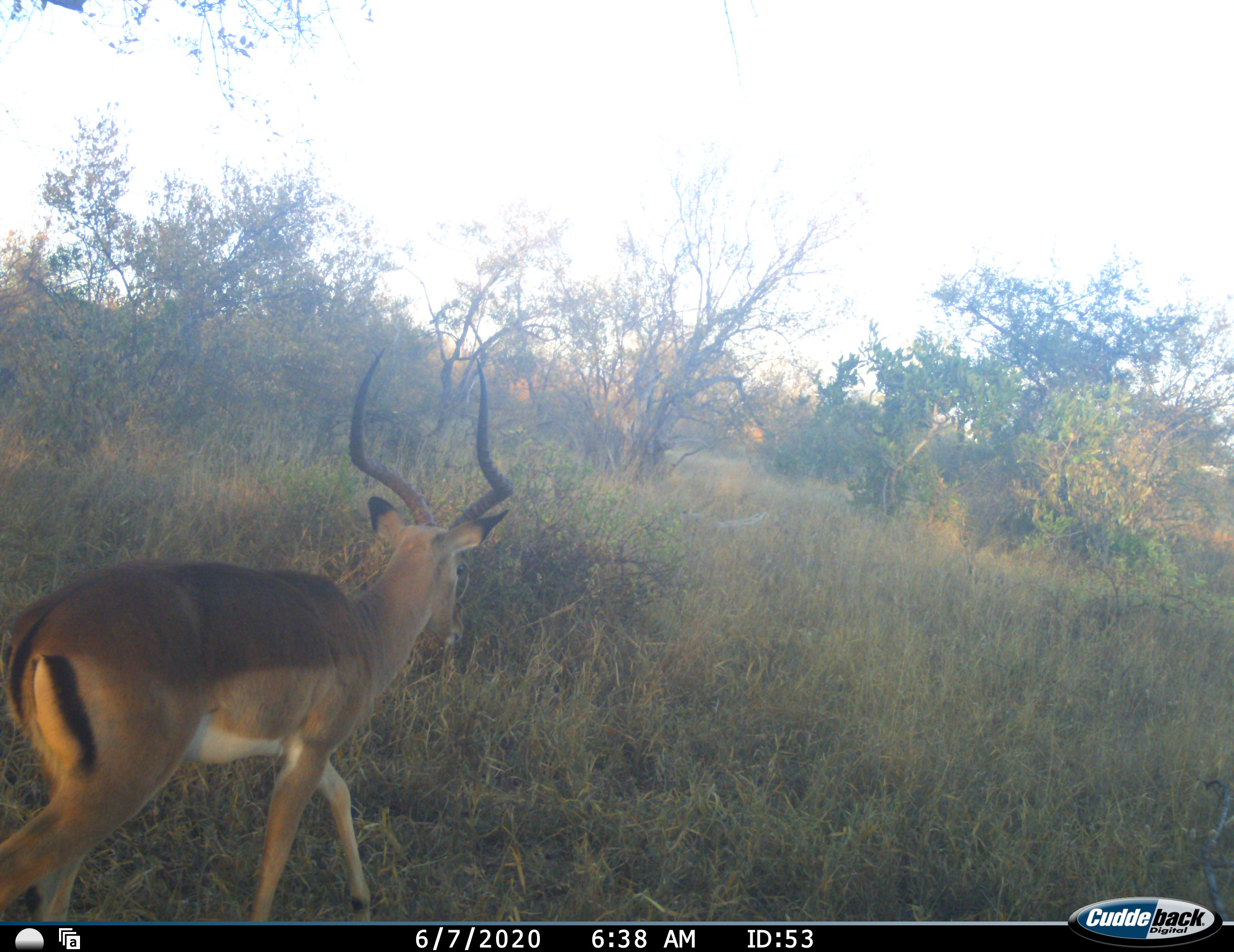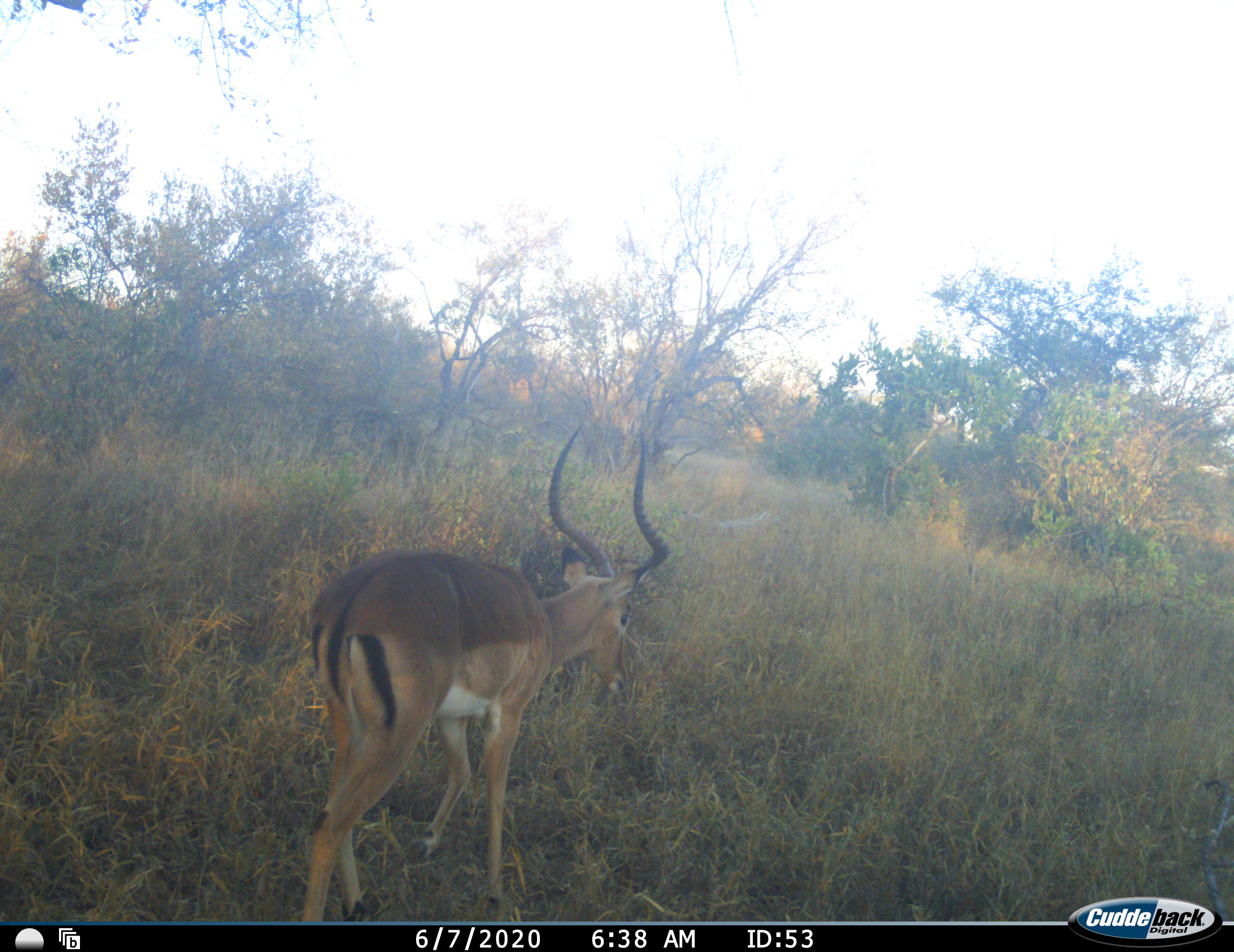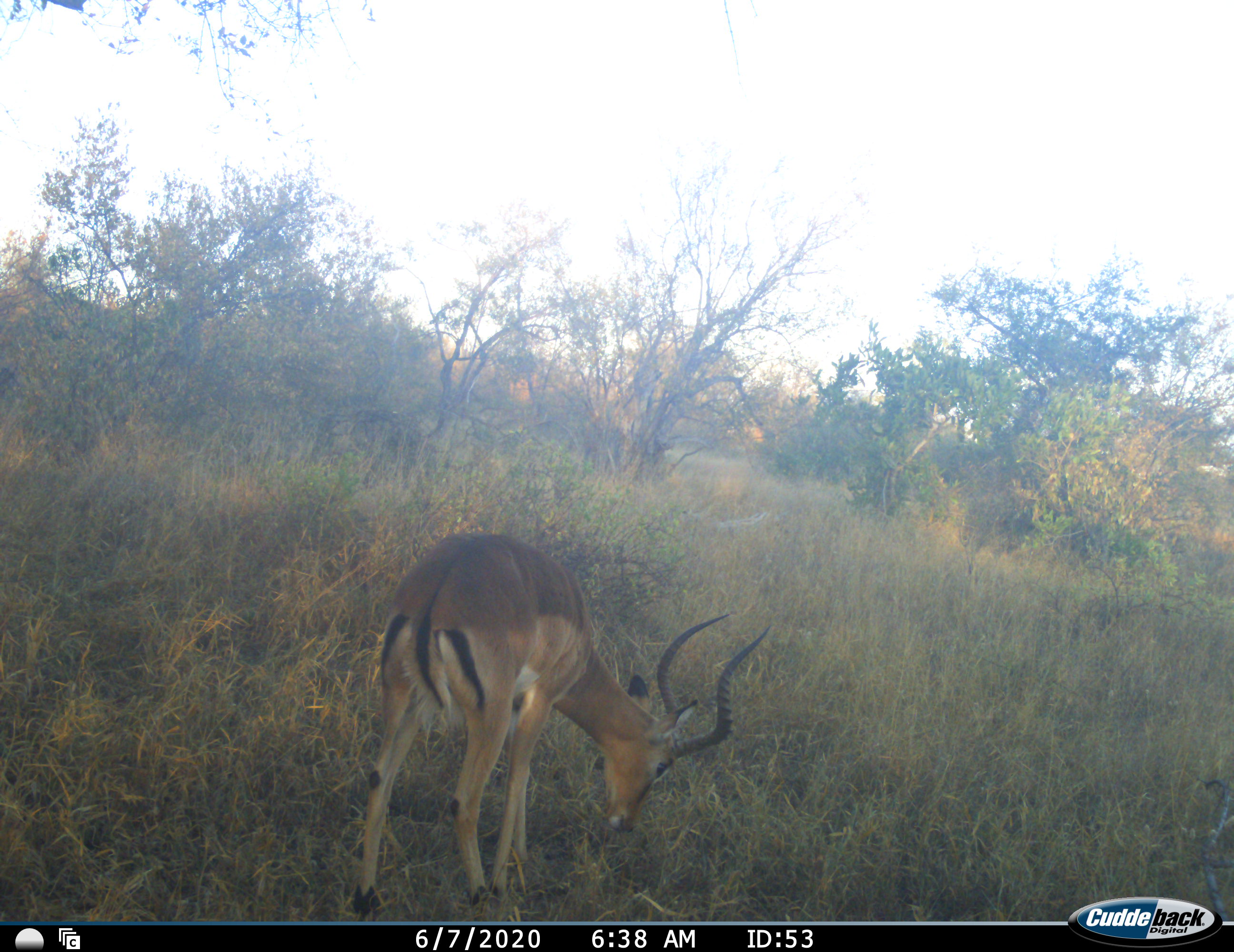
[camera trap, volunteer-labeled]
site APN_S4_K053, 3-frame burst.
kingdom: Animalia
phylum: Chordata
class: Mammalia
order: Artiodactyla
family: Bovidae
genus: Aepyceros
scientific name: Aepyceros melampus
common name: impala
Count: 1.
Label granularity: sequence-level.